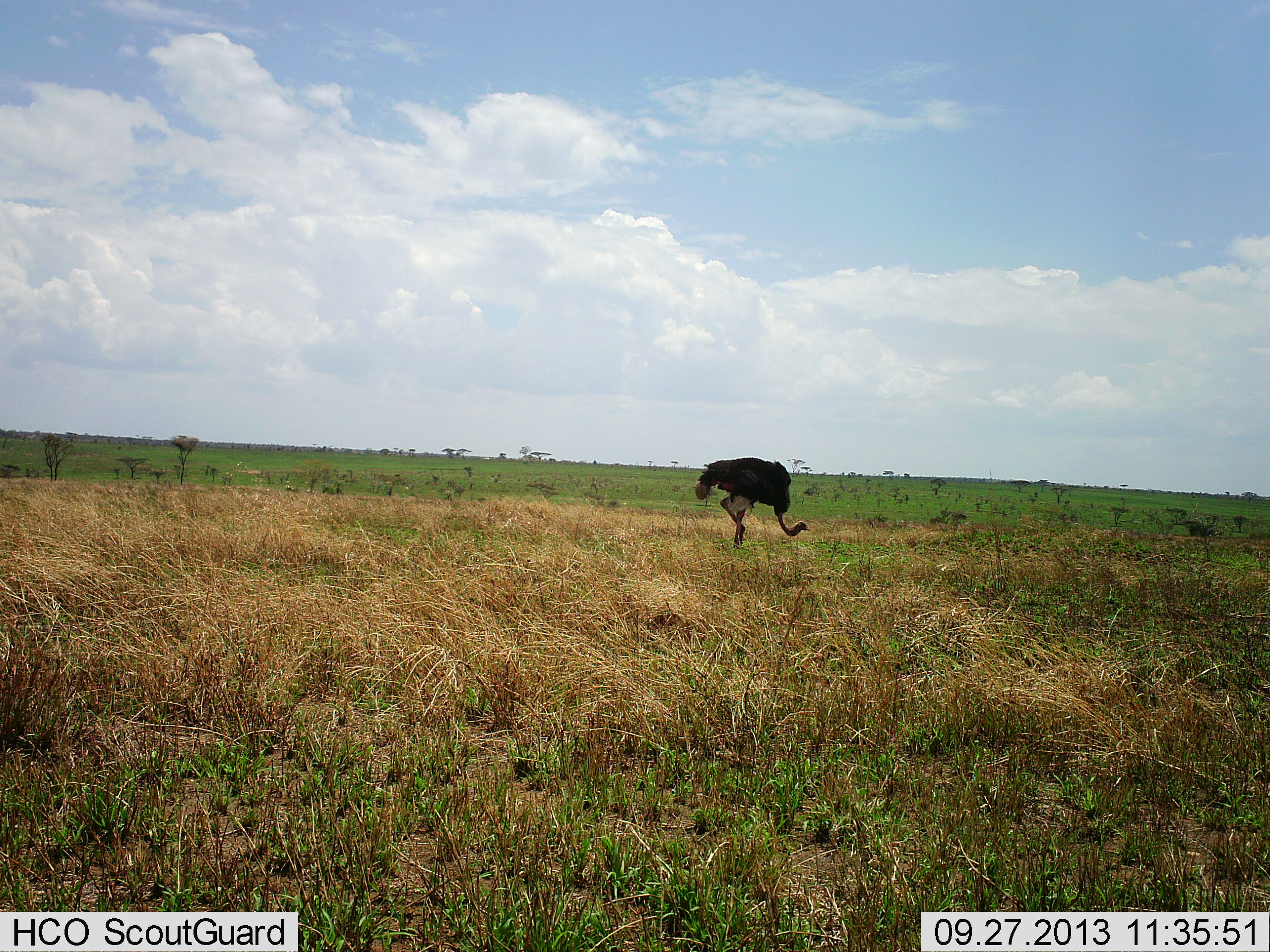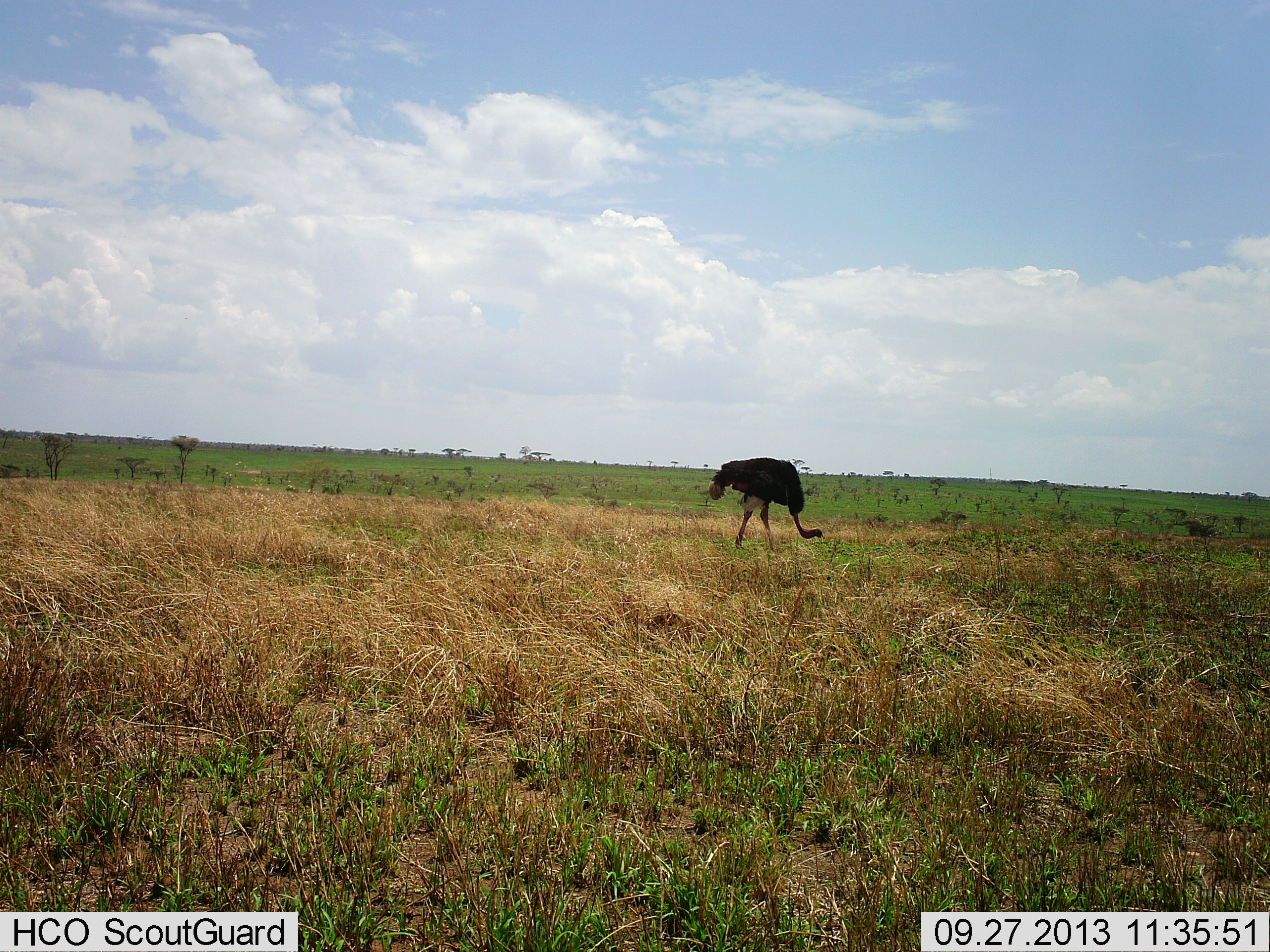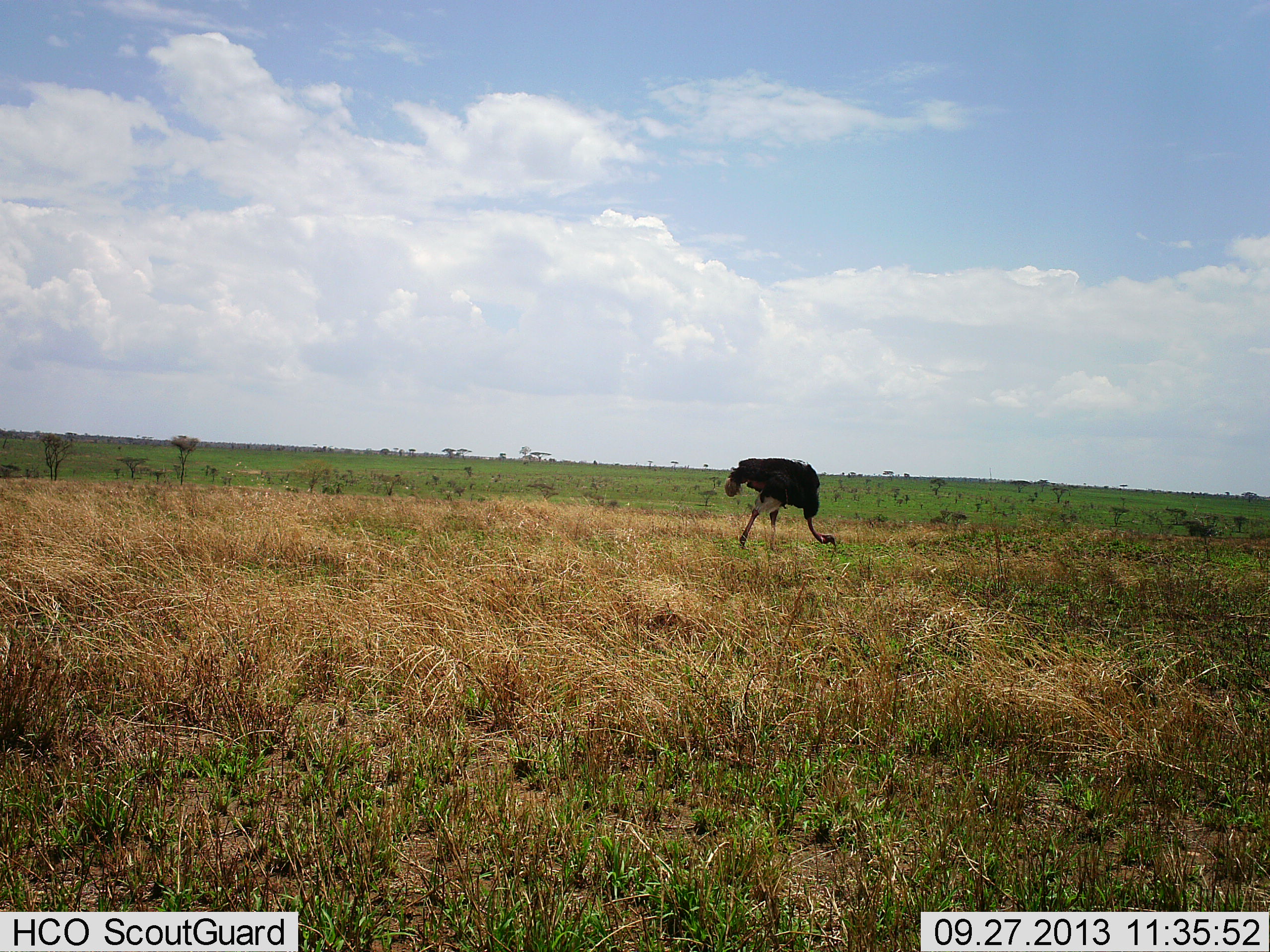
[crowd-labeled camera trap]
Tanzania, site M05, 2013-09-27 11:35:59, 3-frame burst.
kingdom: Animalia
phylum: Chordata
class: Aves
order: Struthioniformes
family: Struthionidae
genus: Struthio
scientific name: Struthio camelus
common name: ostrich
Ostrich (Struthio camelus), count 1. Behavior (volunteer vote fractions): standing 20%, resting 0%, moving 20%, interacting 0%. Young present (vote fraction): 0%. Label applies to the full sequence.